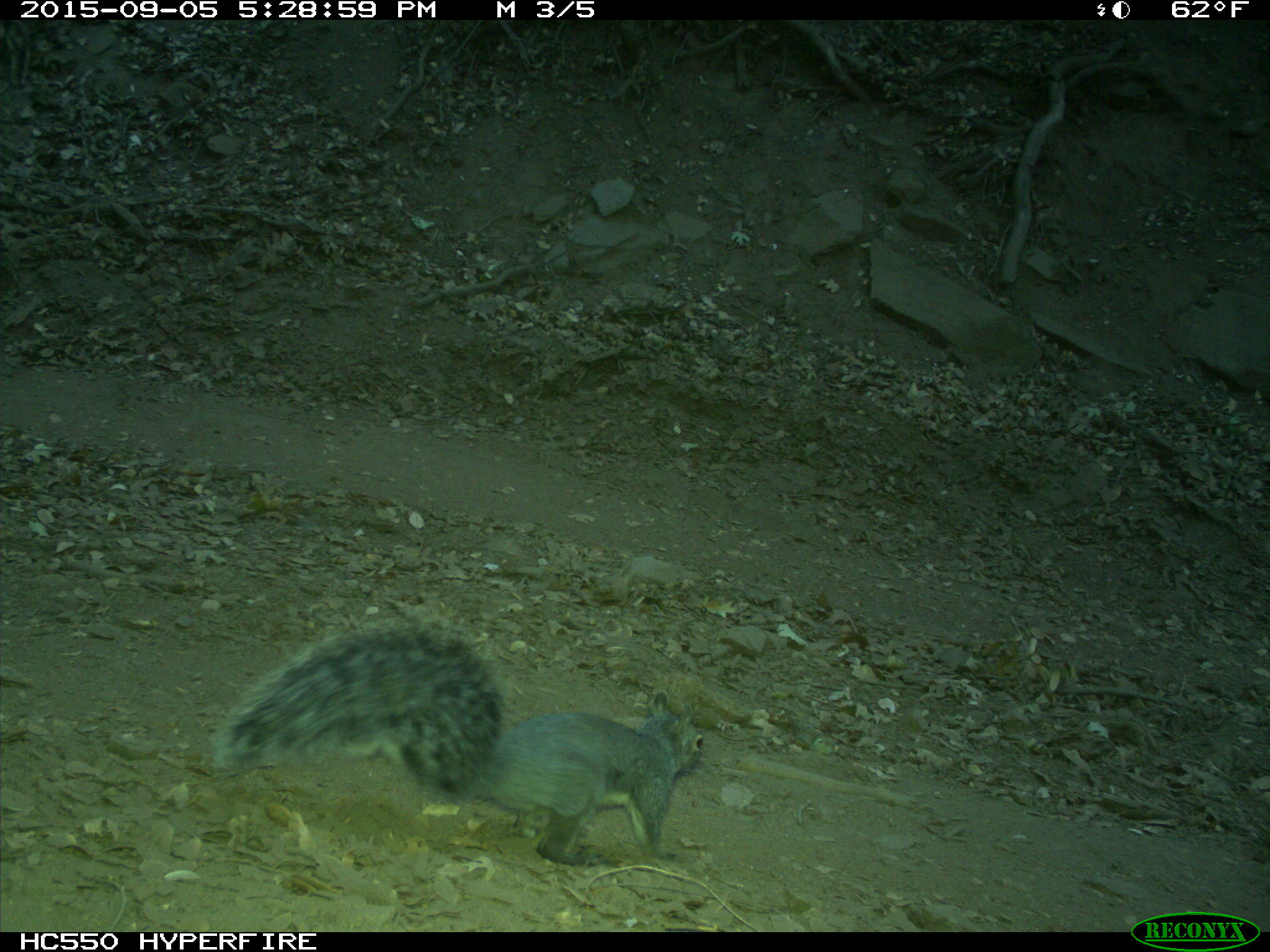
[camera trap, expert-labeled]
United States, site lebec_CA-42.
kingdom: Animalia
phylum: Chordata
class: Mammalia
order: Rodentia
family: Sciuridae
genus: Sciurus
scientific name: Sciurus carolinensis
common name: eastern gray squirrel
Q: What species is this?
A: Sciurus carolinensis (eastern gray squirrel).